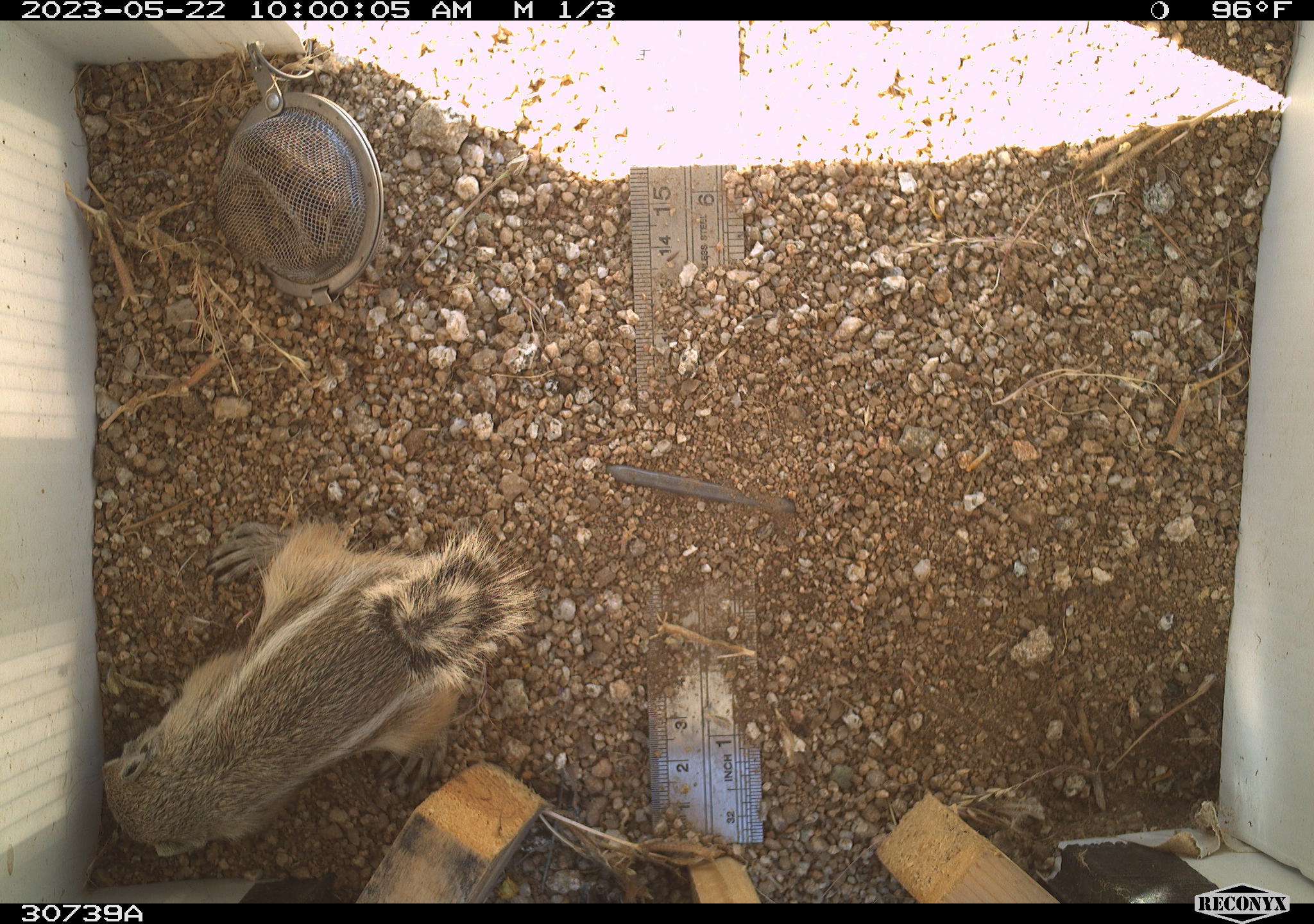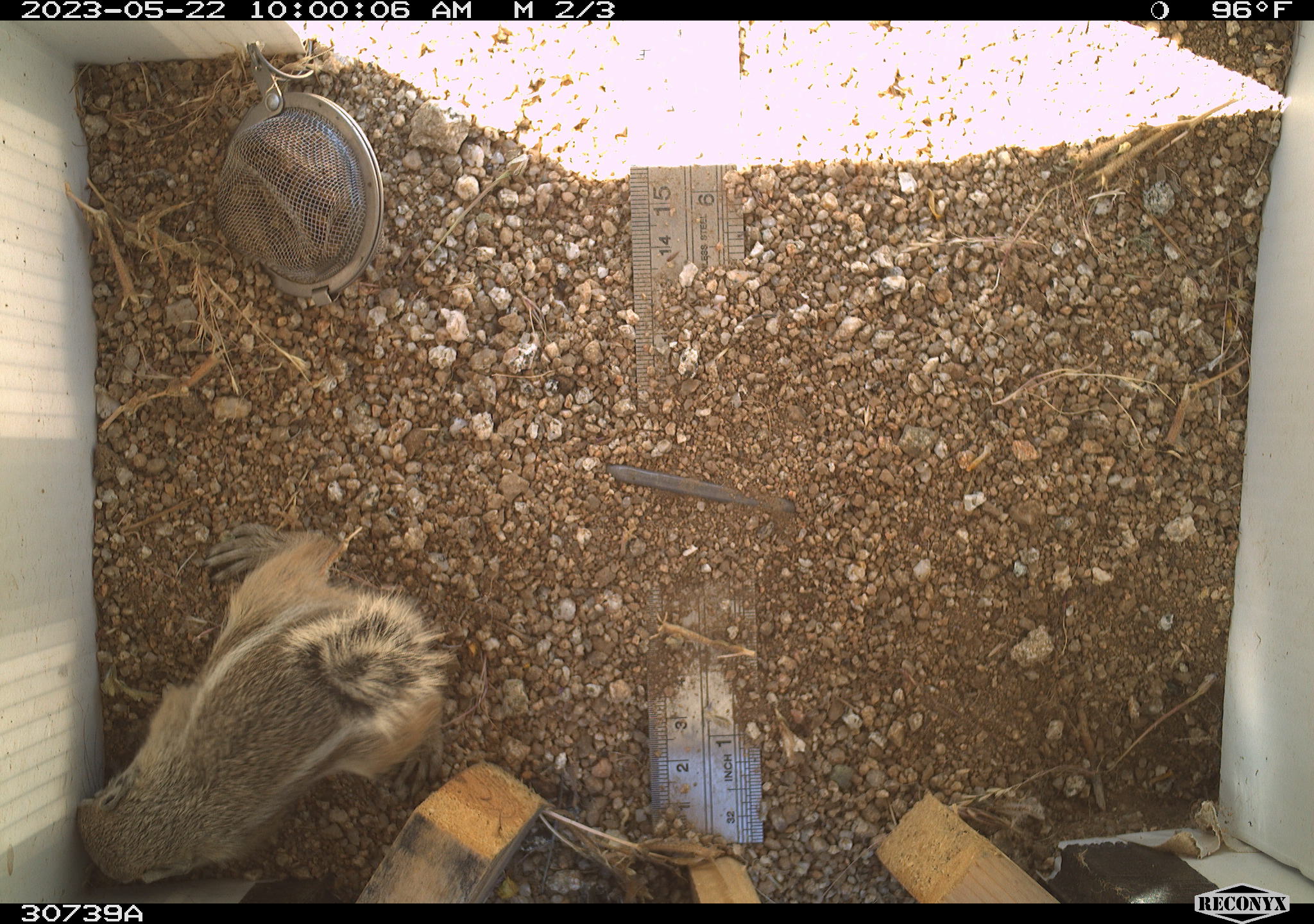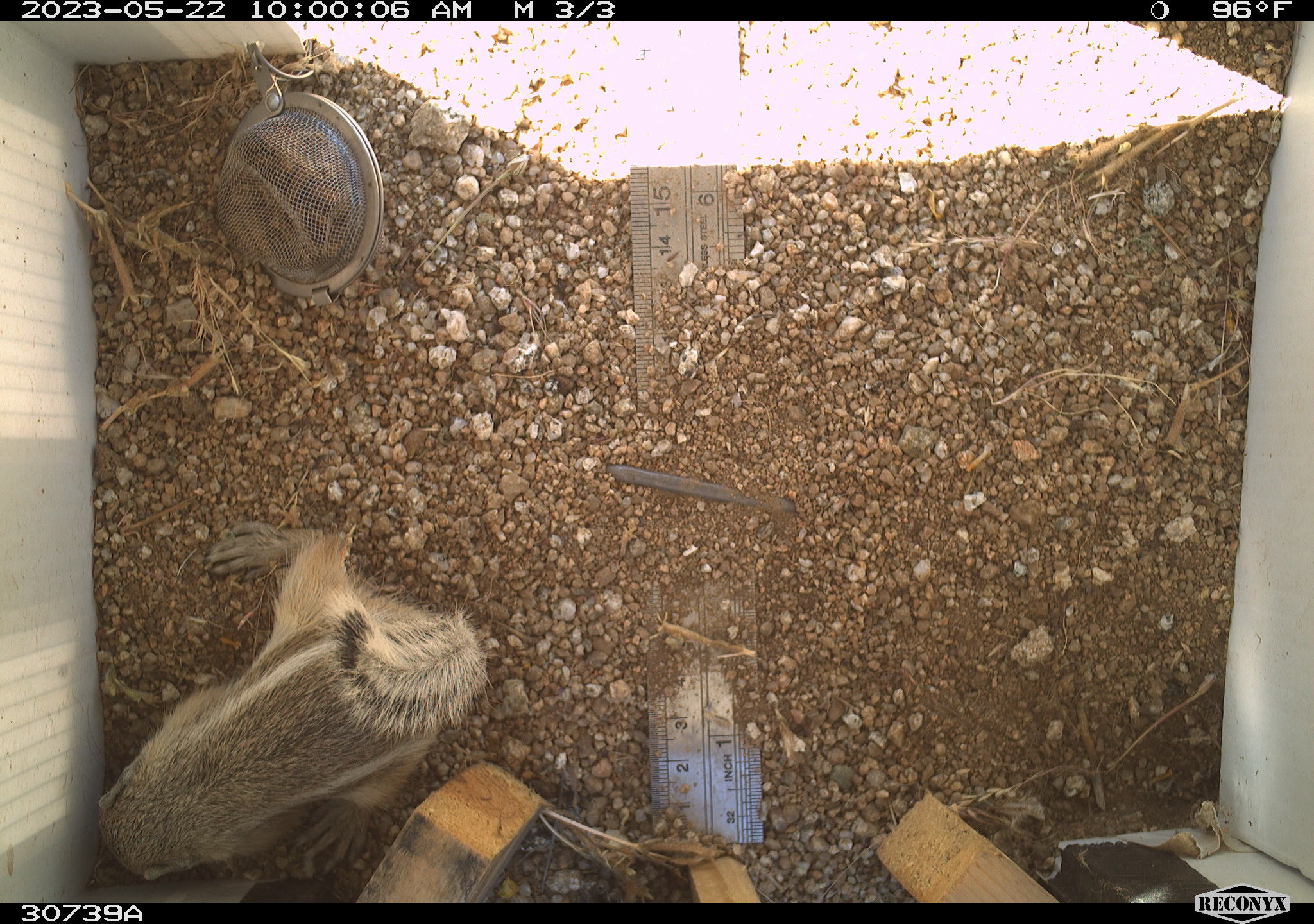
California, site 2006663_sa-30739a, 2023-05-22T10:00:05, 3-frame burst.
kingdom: Animalia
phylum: Chordata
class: Mammalia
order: Rodentia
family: Sciuridae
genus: Ammospermophilus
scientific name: Ammospermophilus leucurus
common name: white-tailed antelope squirrel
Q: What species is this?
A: White-tailed antelope squirrel (Ammospermophilus leucurus).